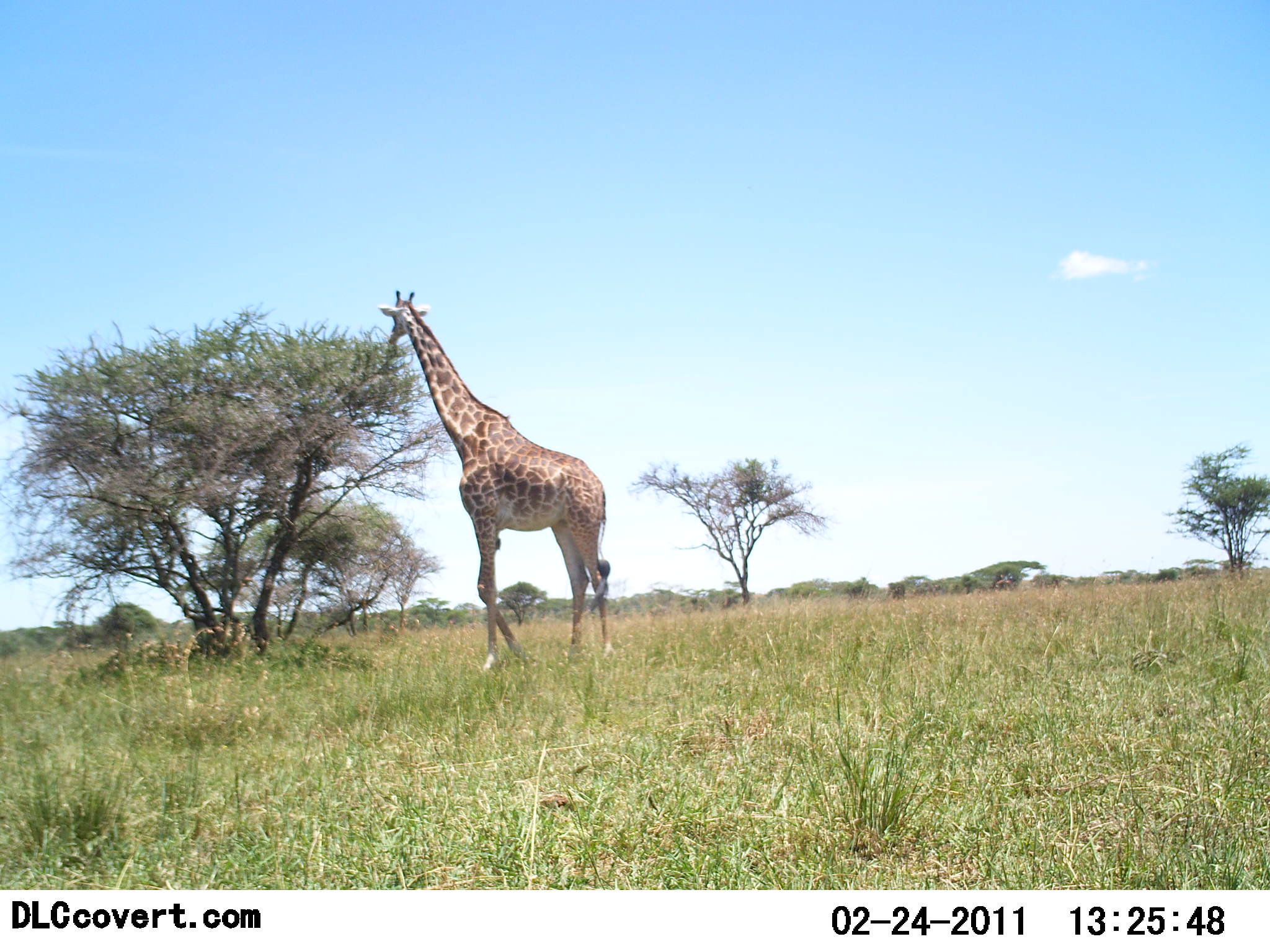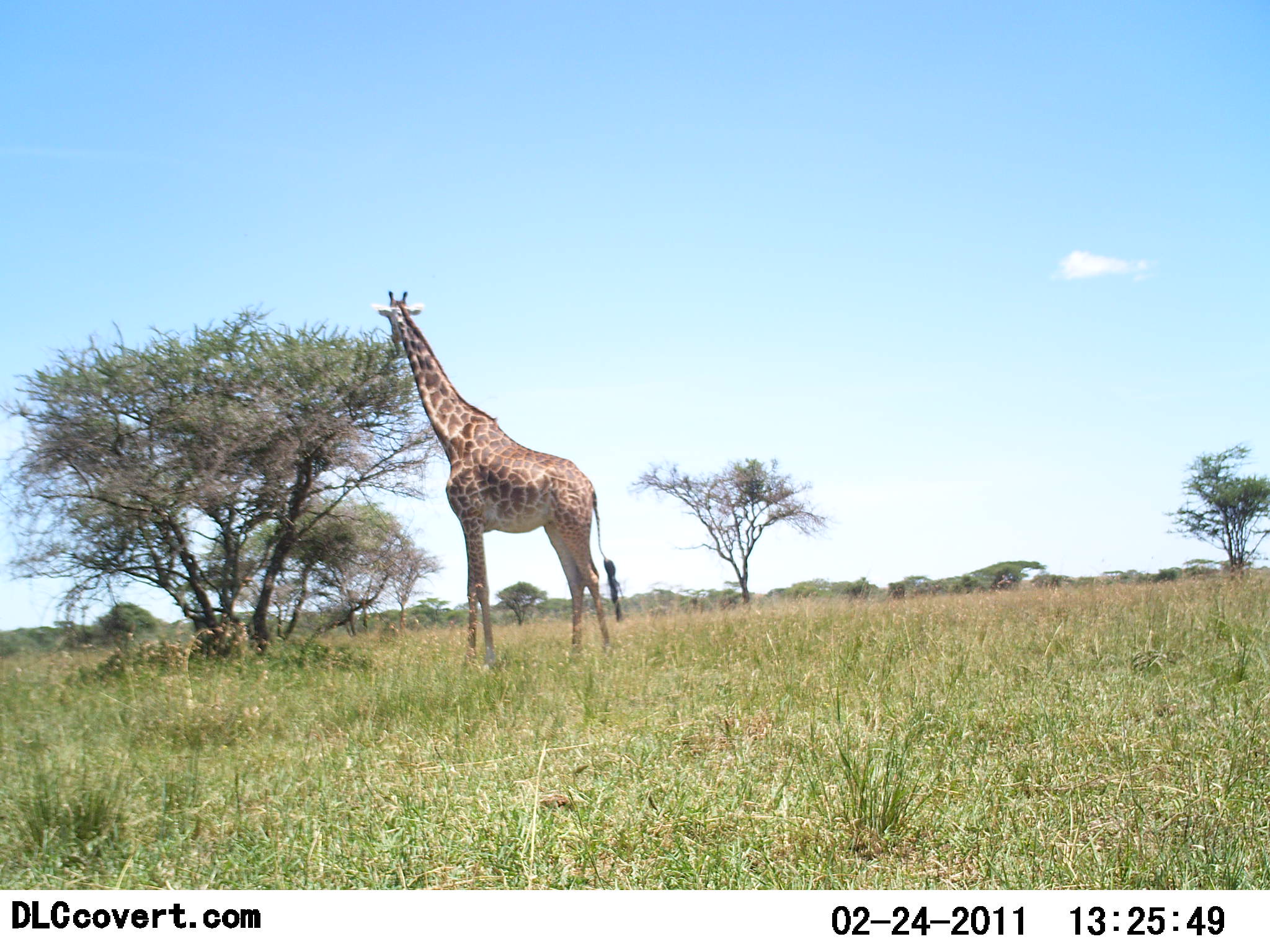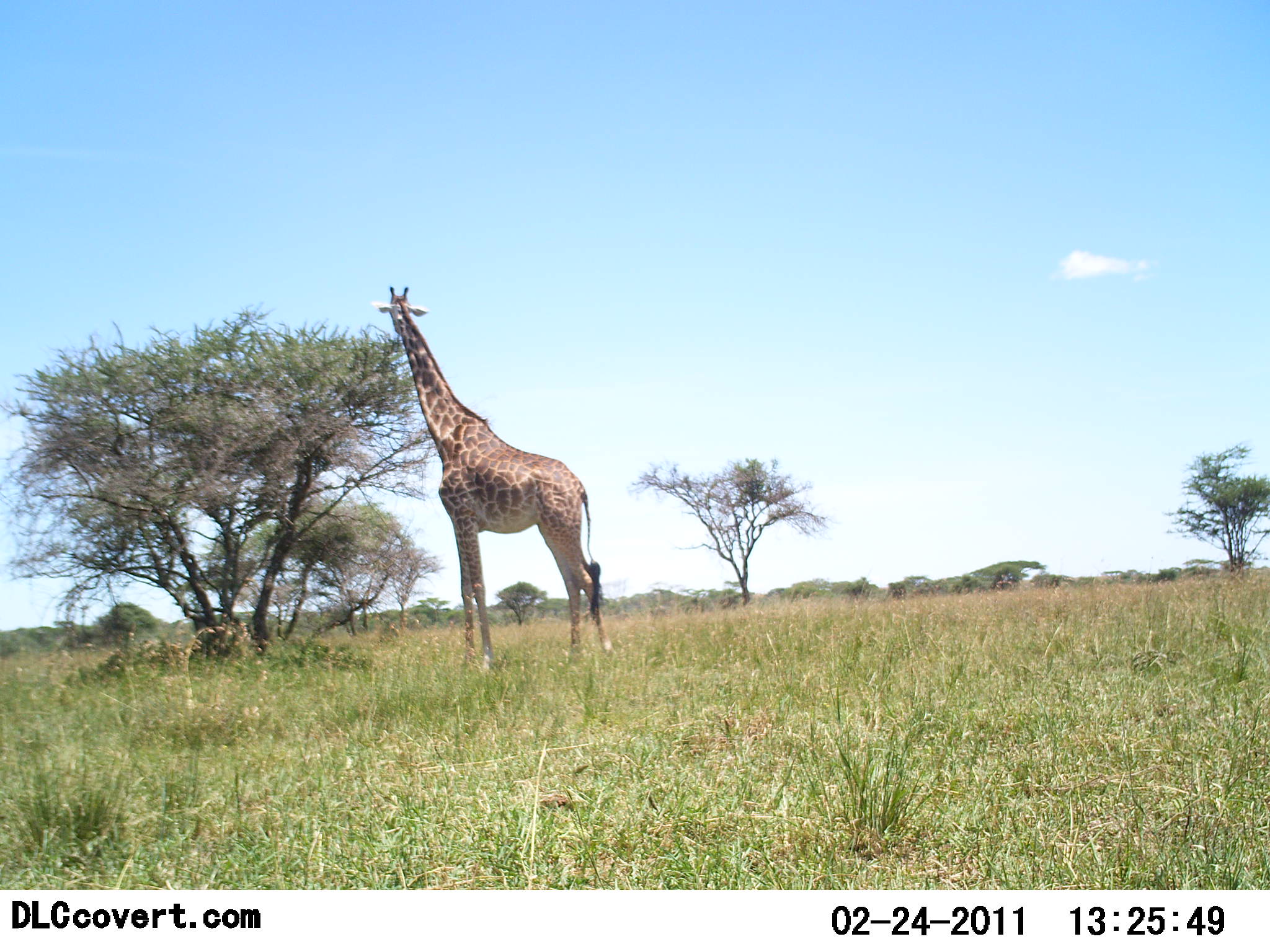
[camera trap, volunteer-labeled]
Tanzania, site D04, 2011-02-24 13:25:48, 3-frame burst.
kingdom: Animalia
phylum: Chordata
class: Mammalia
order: Artiodactyla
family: Giraffidae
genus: Giraffa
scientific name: Giraffa camelopardalis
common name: giraffe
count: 1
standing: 23%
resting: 0%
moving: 0%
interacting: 0%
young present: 0%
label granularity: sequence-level